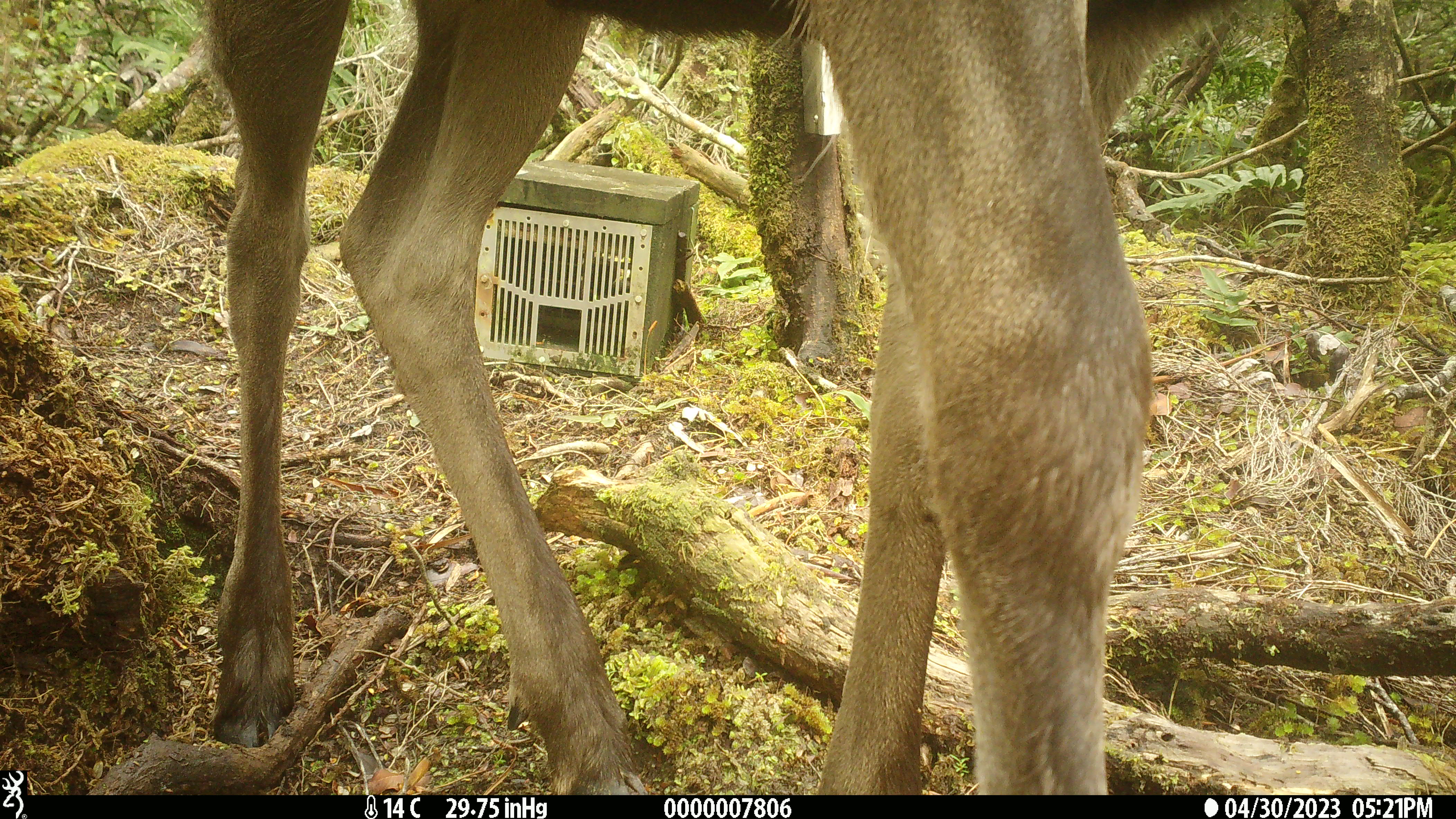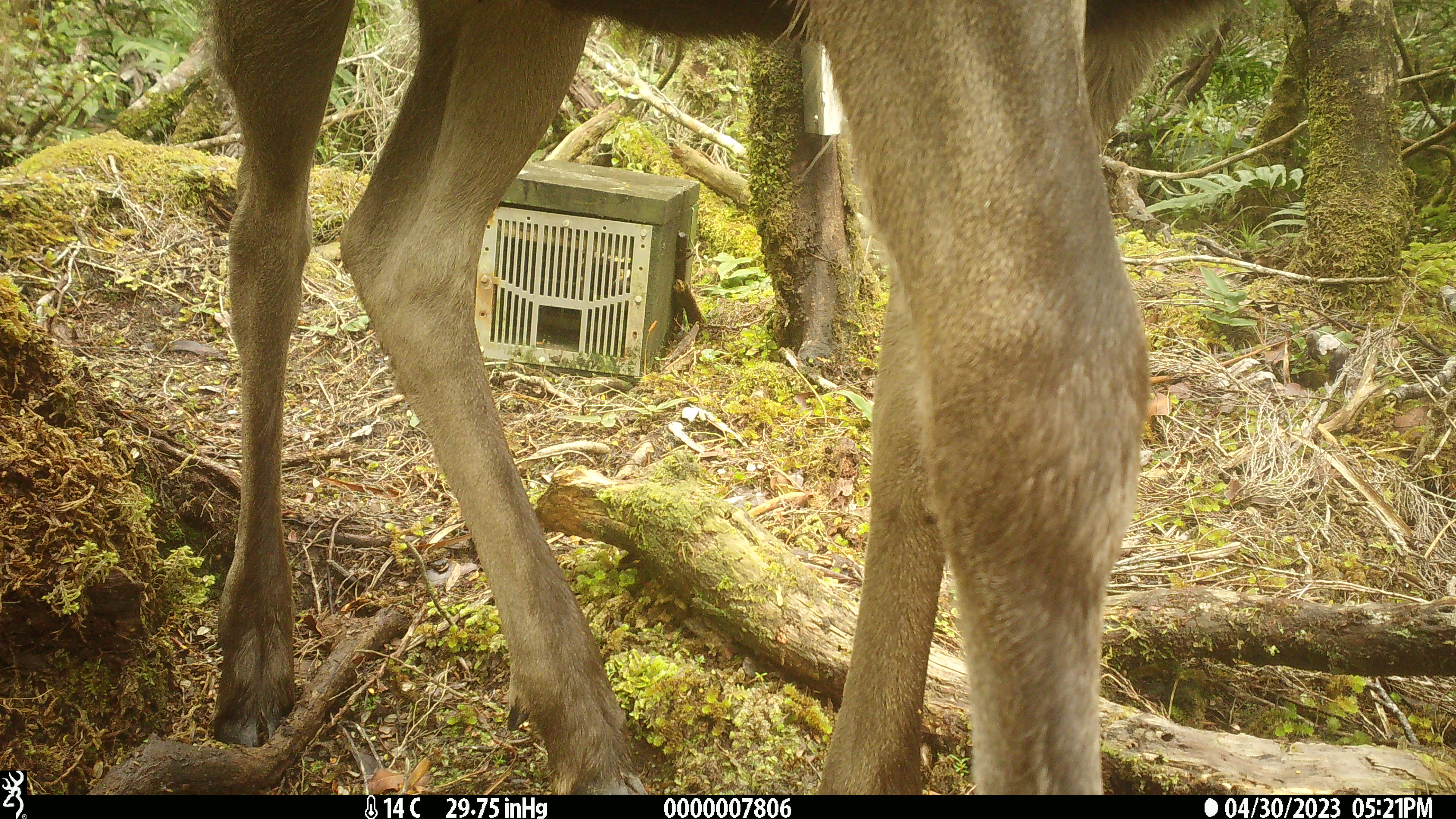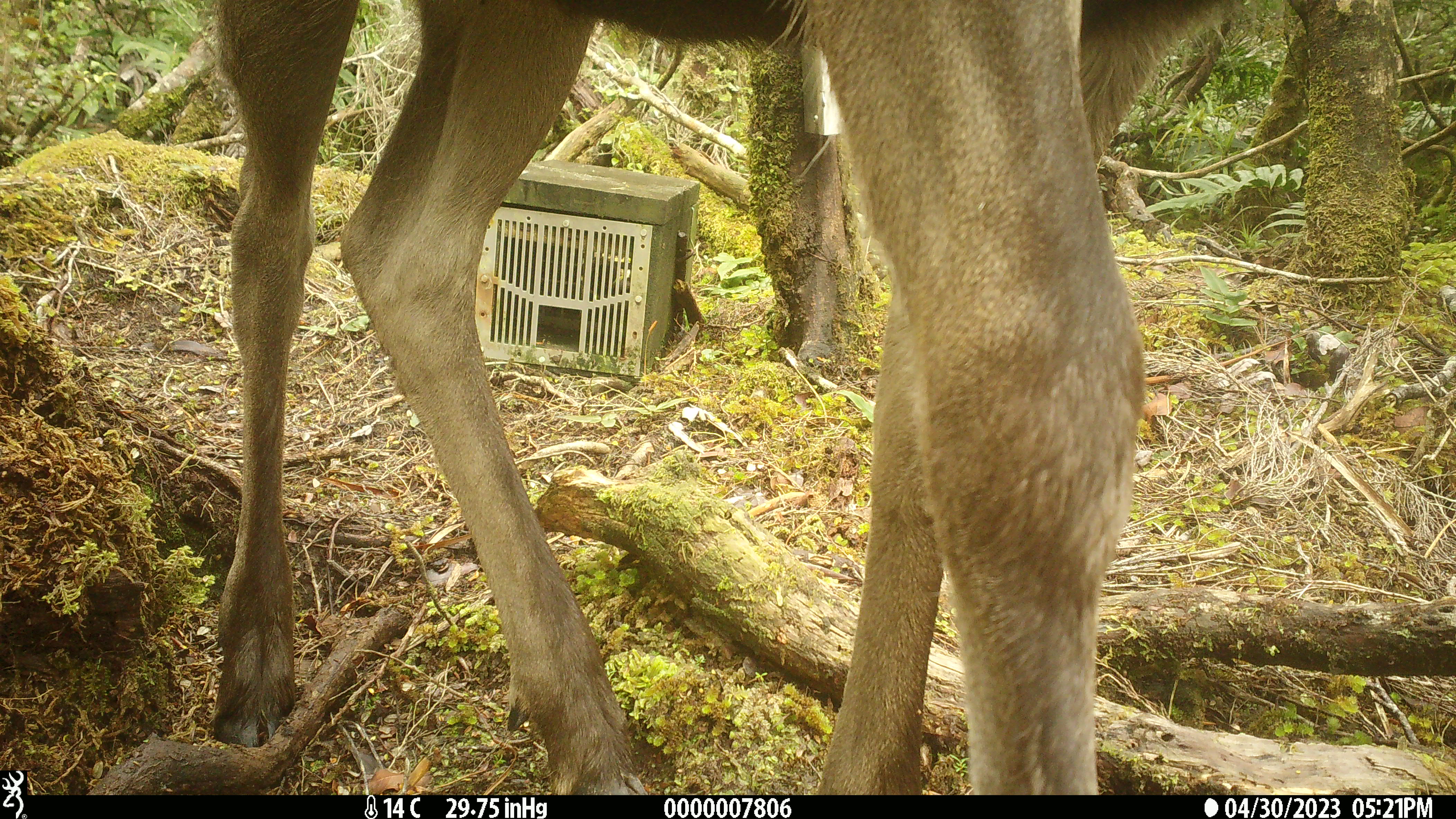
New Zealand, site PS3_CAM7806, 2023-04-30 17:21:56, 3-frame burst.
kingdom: Animalia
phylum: Chordata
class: Mammalia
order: Artiodactyla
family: Cervidae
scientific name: Cervidae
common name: deer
Deer (Cervidae).